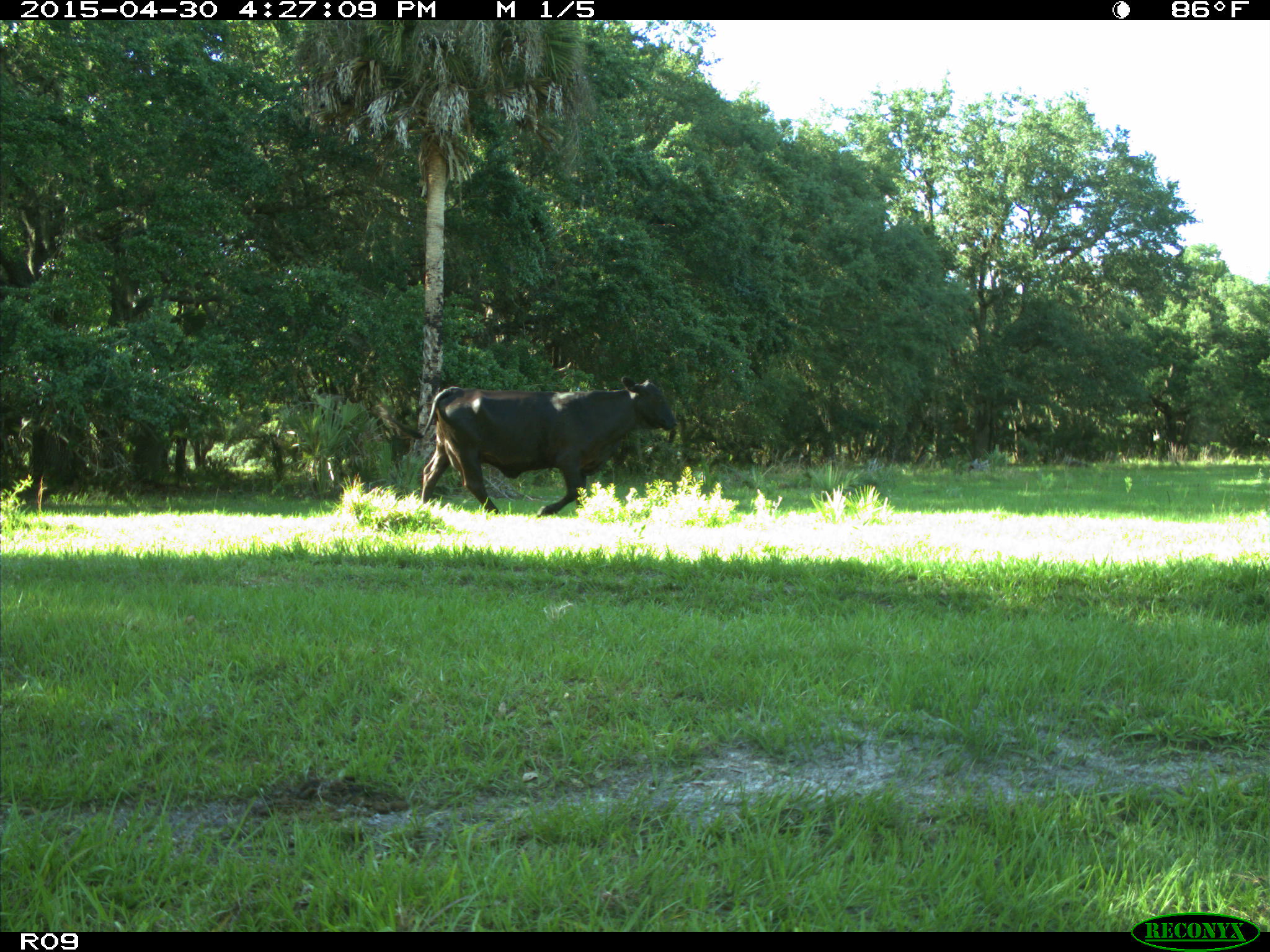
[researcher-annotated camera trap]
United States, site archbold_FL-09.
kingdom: Animalia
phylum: Chordata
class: Mammalia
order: Artiodactyla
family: Bovidae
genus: Bos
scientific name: Bos taurus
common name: domestic cow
Bos taurus (domestic cow).